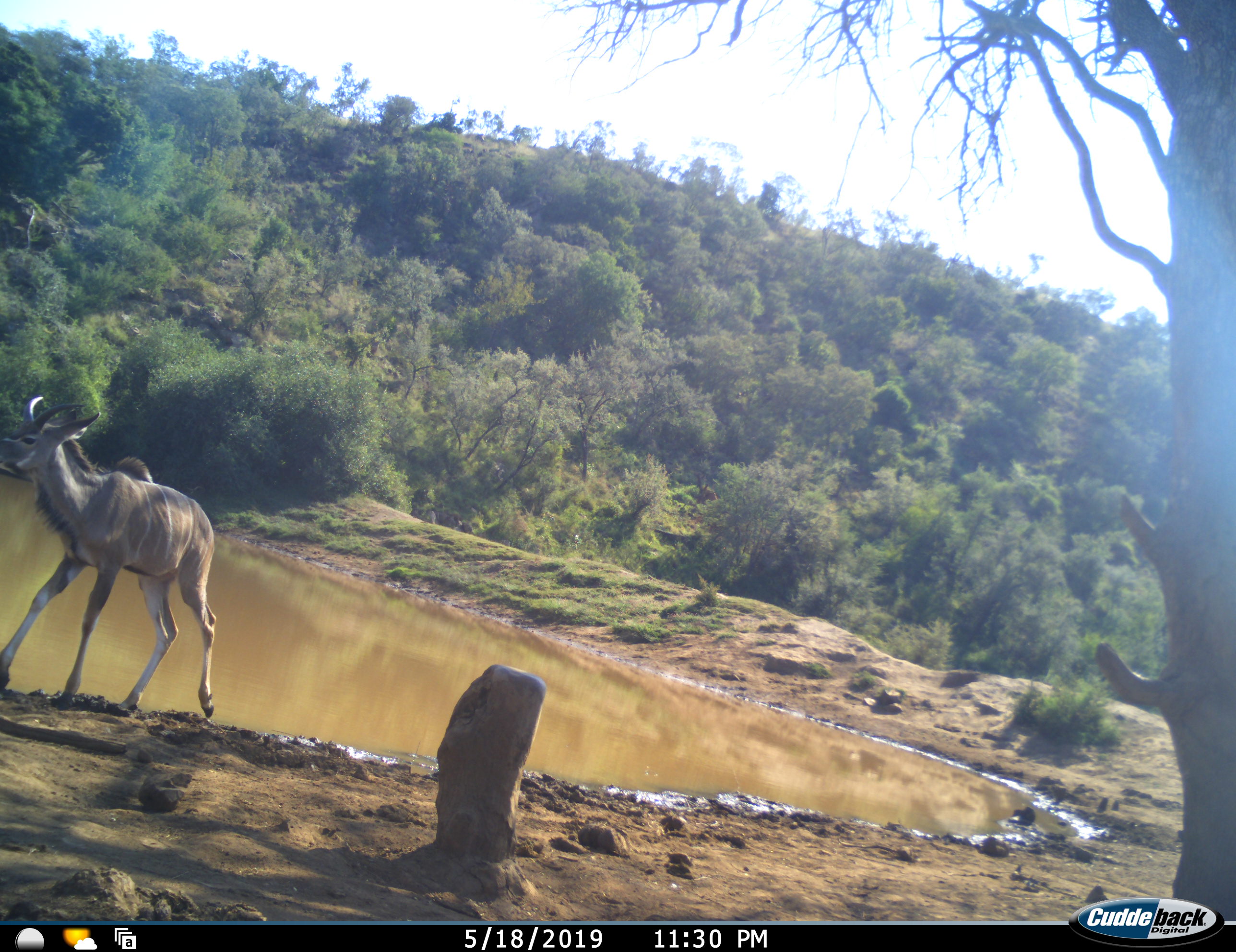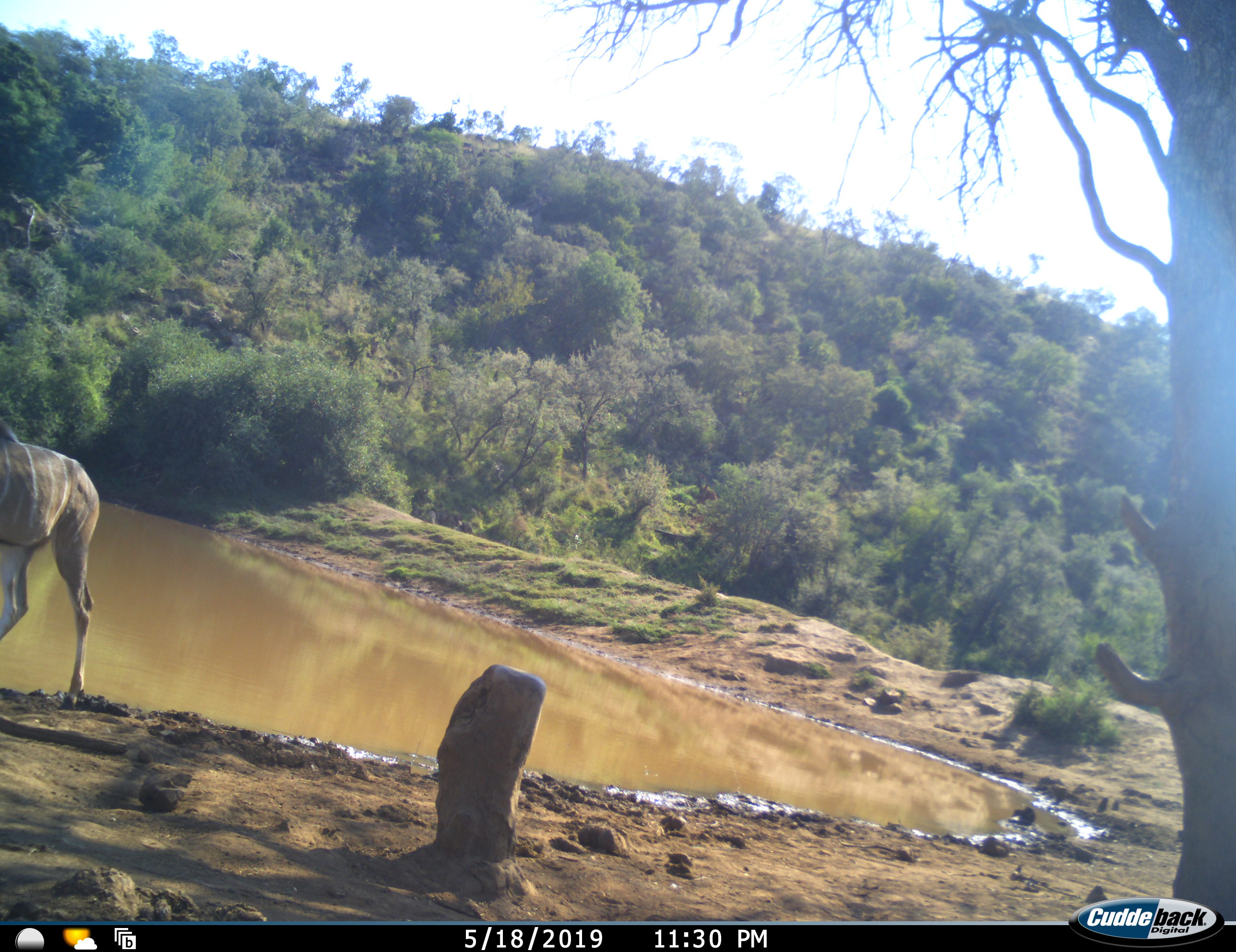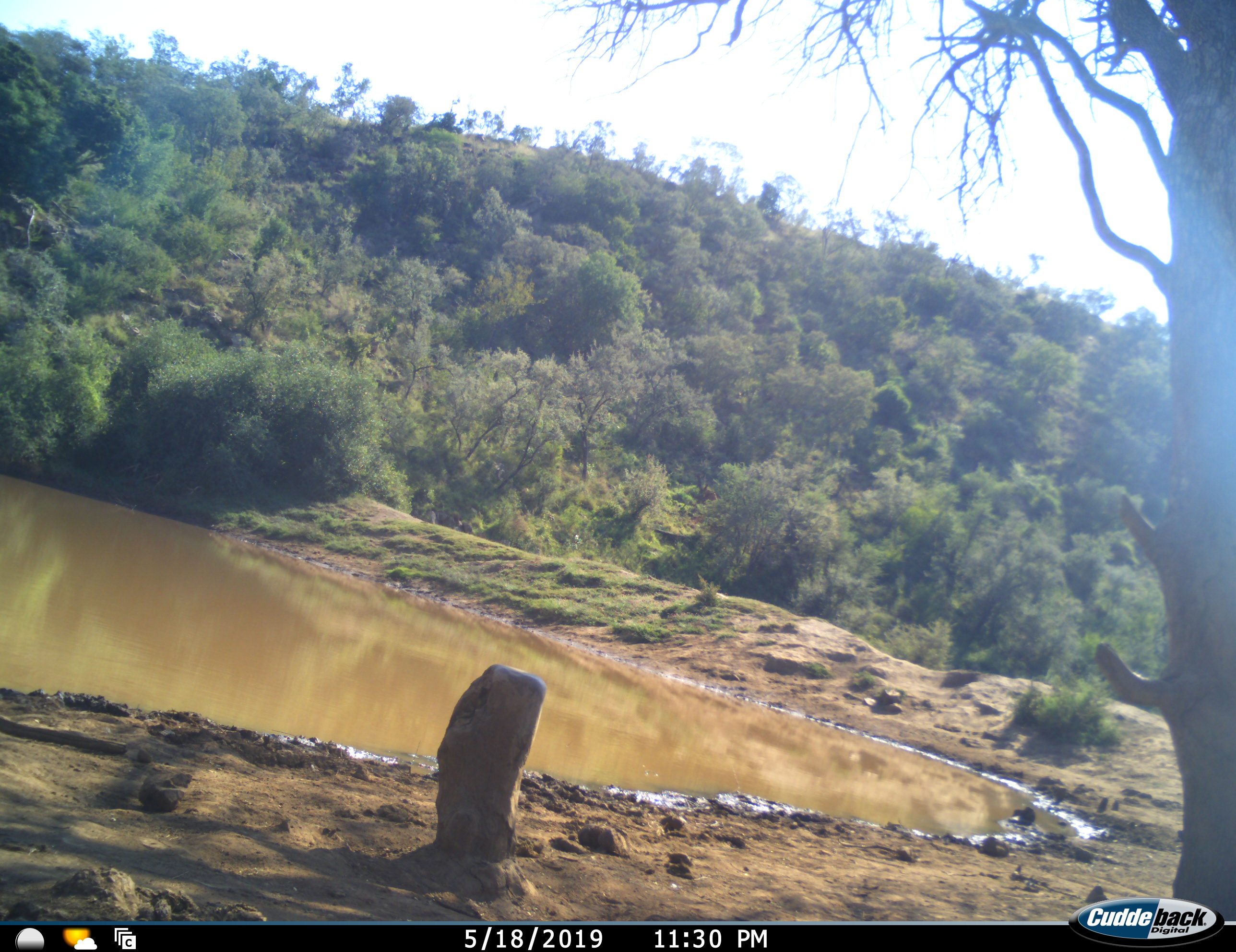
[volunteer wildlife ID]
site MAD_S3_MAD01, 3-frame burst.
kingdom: Animalia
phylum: Chordata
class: Mammalia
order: Artiodactyla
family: Bovidae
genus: Tragelaphus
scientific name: Tragelaphus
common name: kudu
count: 1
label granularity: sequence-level